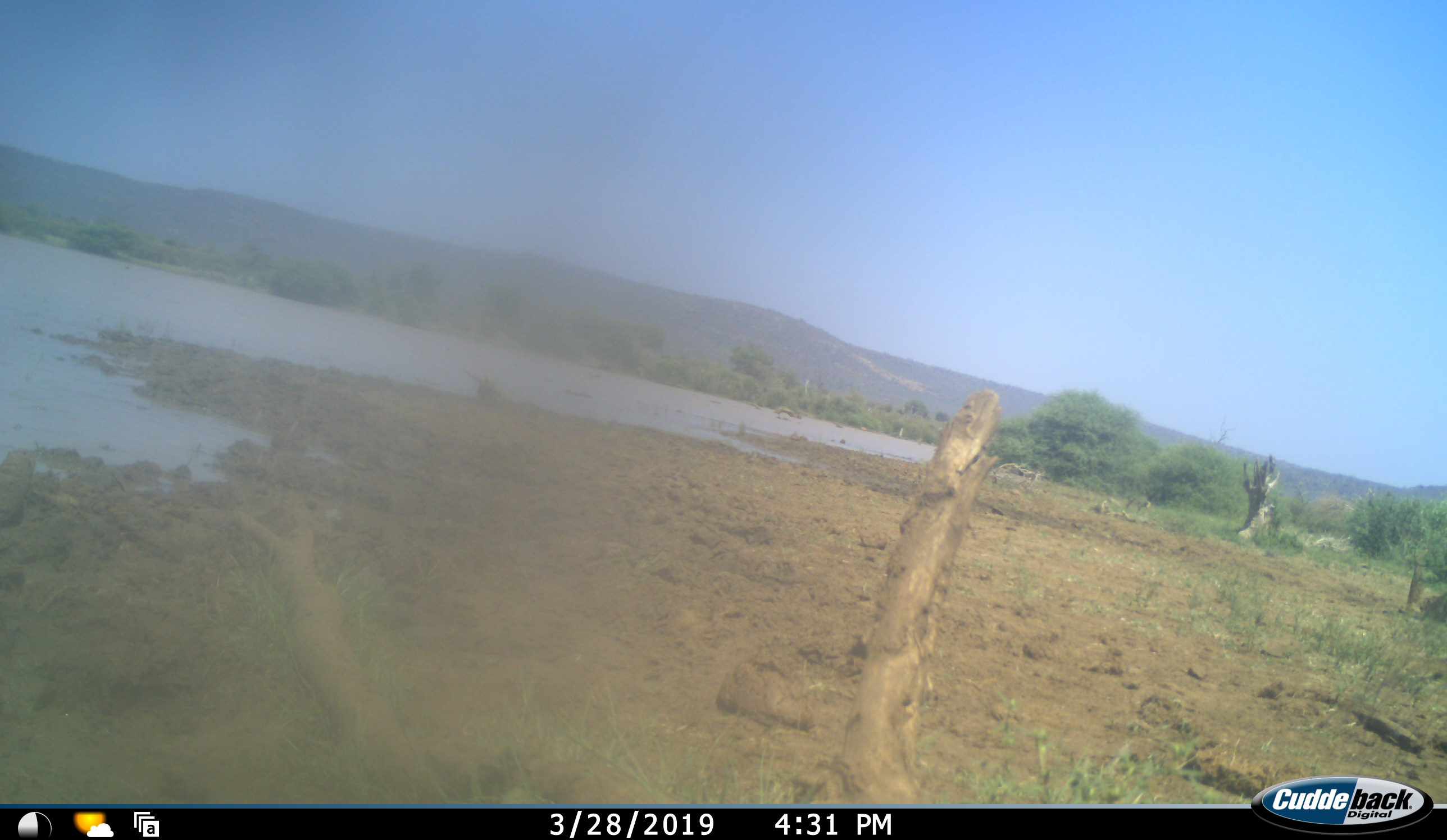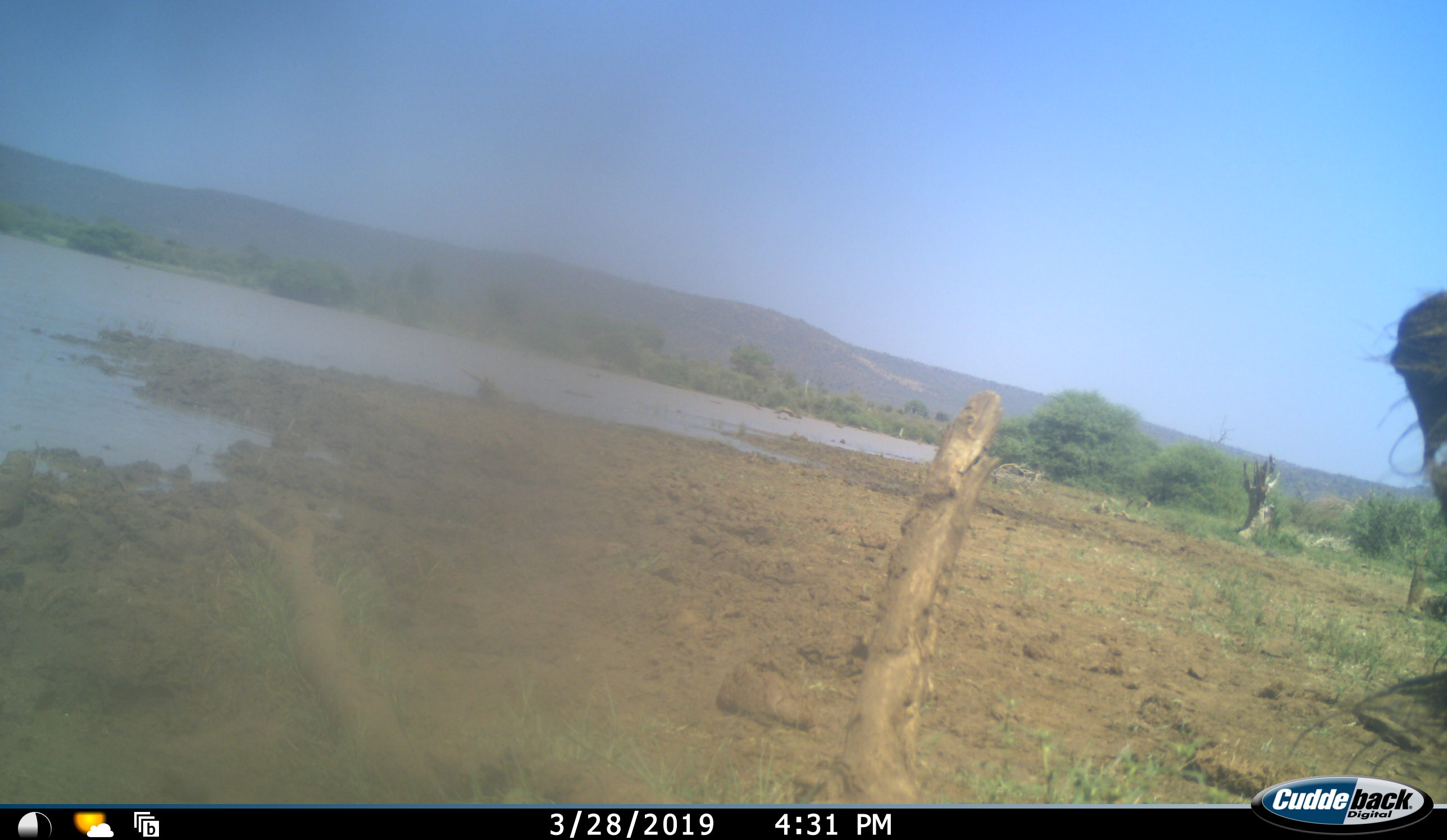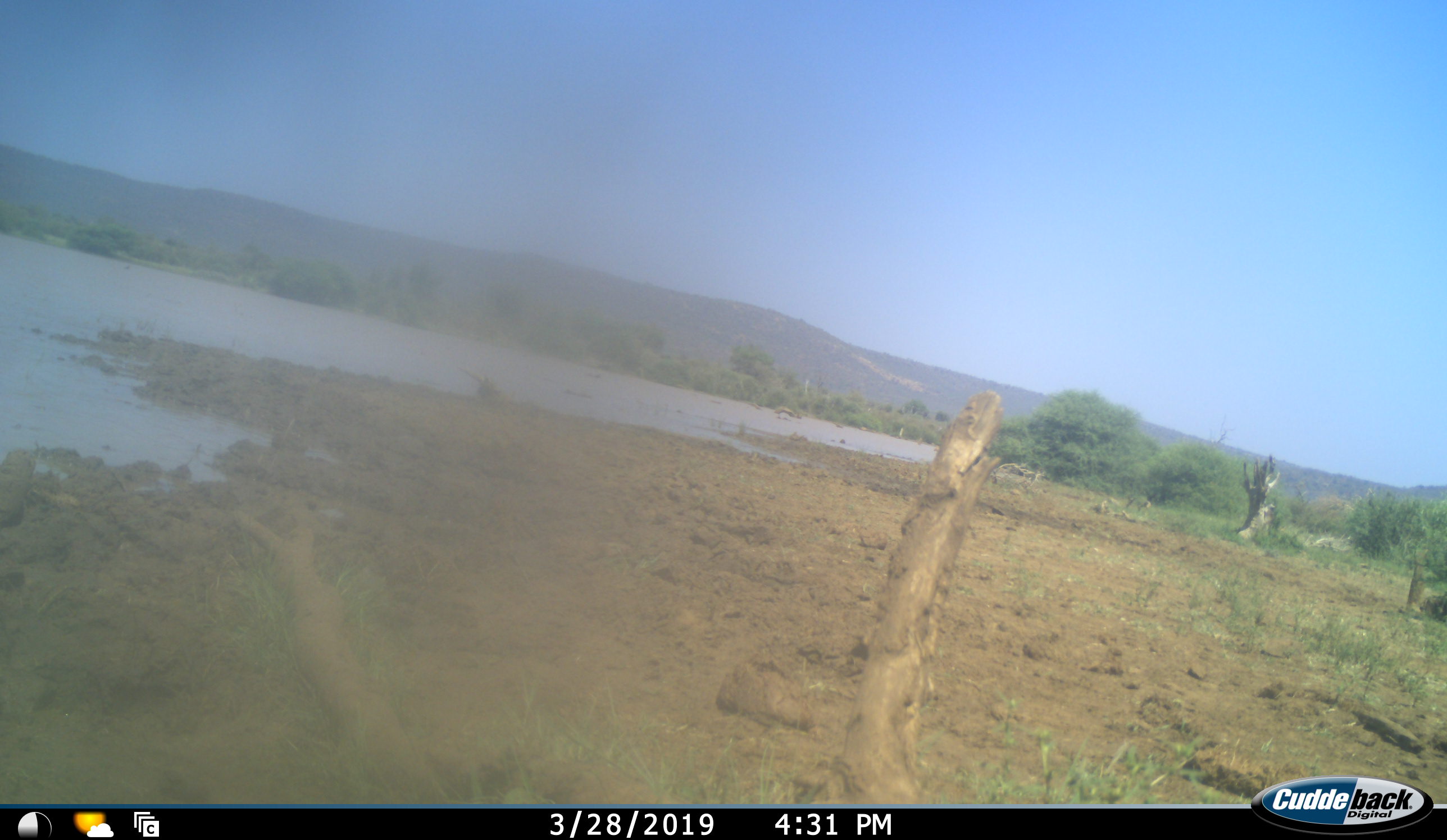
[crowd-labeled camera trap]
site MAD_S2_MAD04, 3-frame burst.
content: unidentified animal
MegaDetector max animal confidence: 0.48